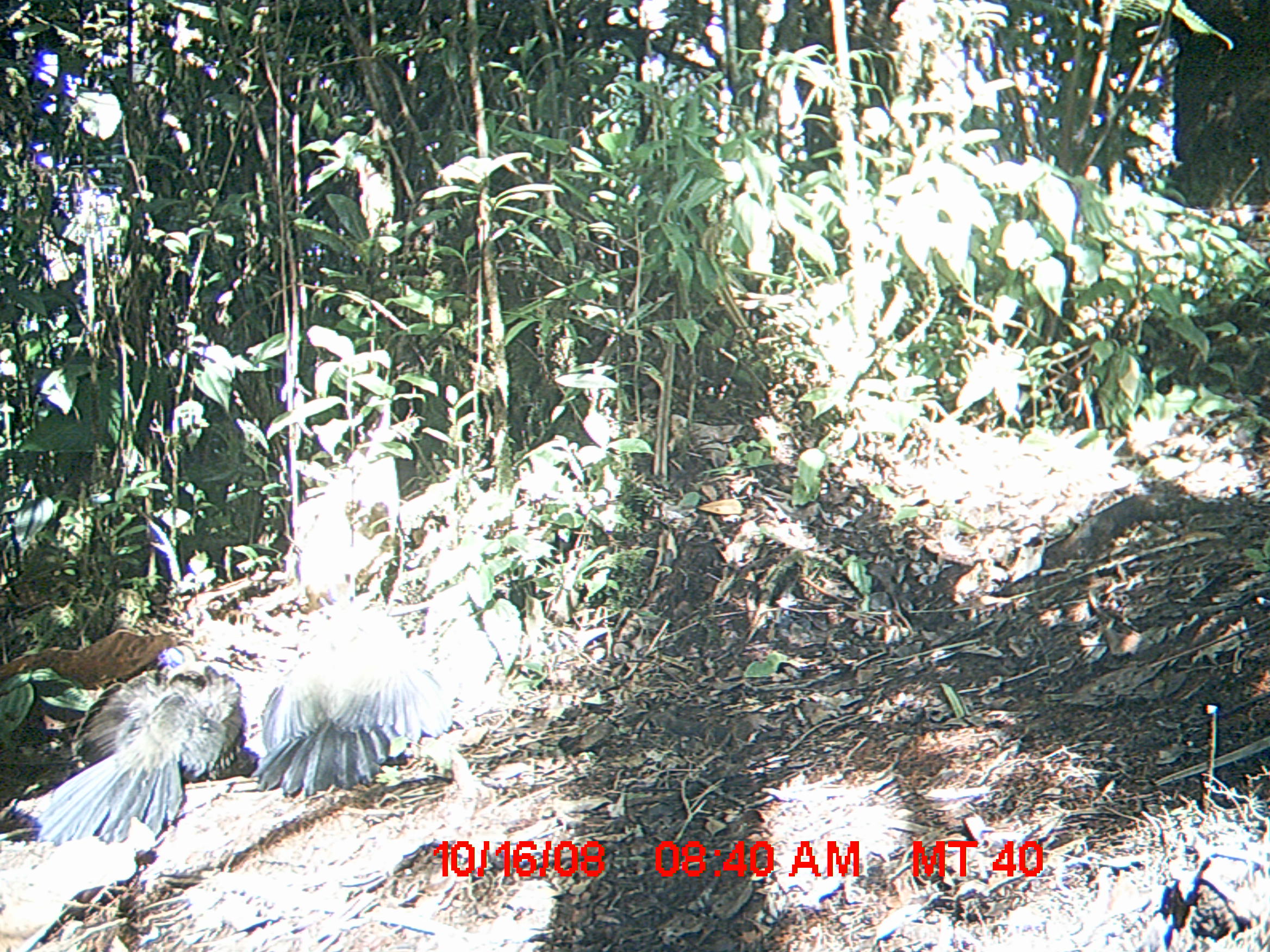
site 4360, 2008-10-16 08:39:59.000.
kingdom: Animalia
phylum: Chordata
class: Aves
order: Cuculiformes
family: Cuculidae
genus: Coua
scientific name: Coua serriana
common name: red-breasted coua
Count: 2.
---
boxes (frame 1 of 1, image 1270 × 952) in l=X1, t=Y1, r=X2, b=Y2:
coua serriana: l=20, t=641, r=241, b=848; l=253, t=600, r=450, b=798